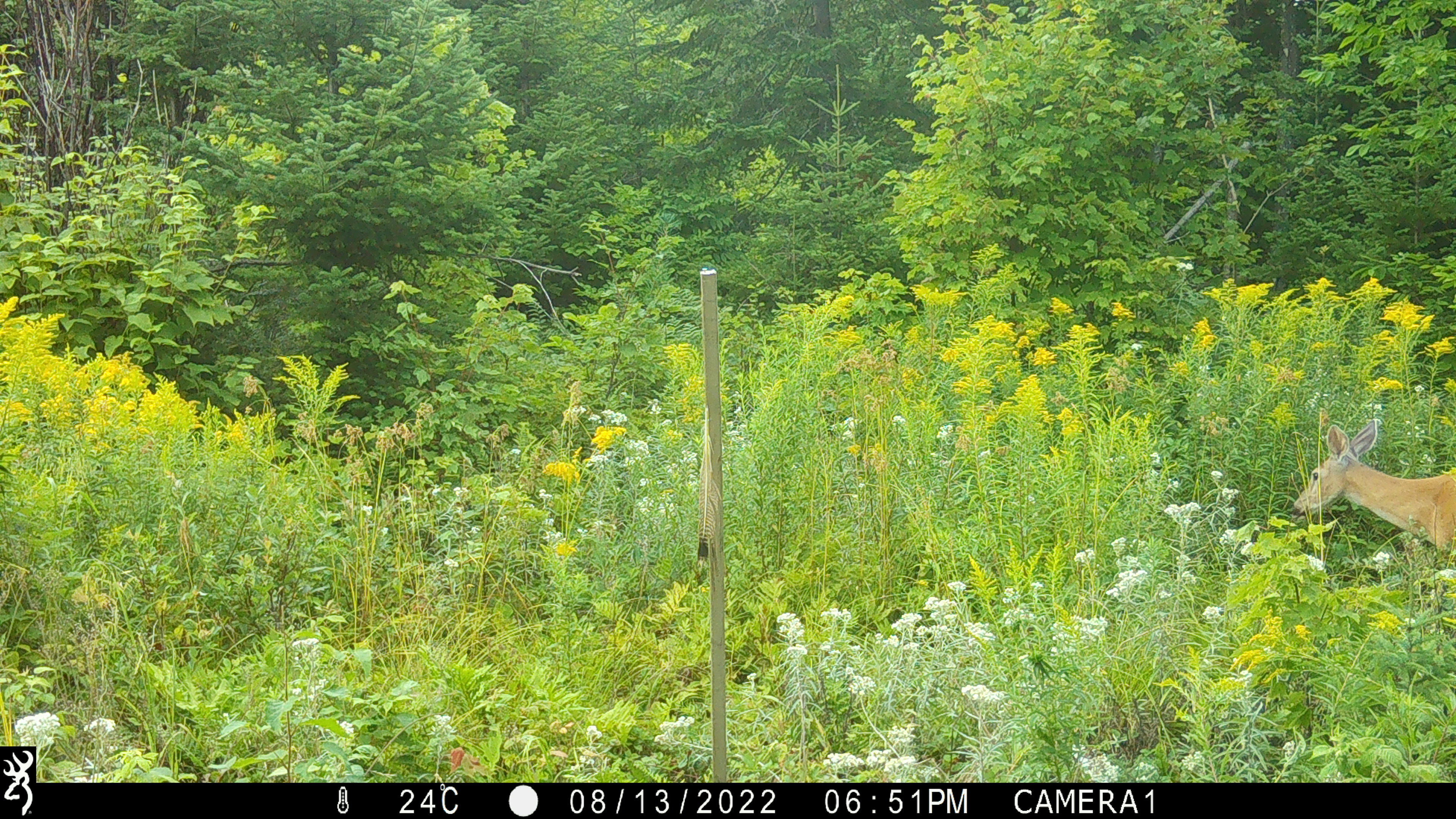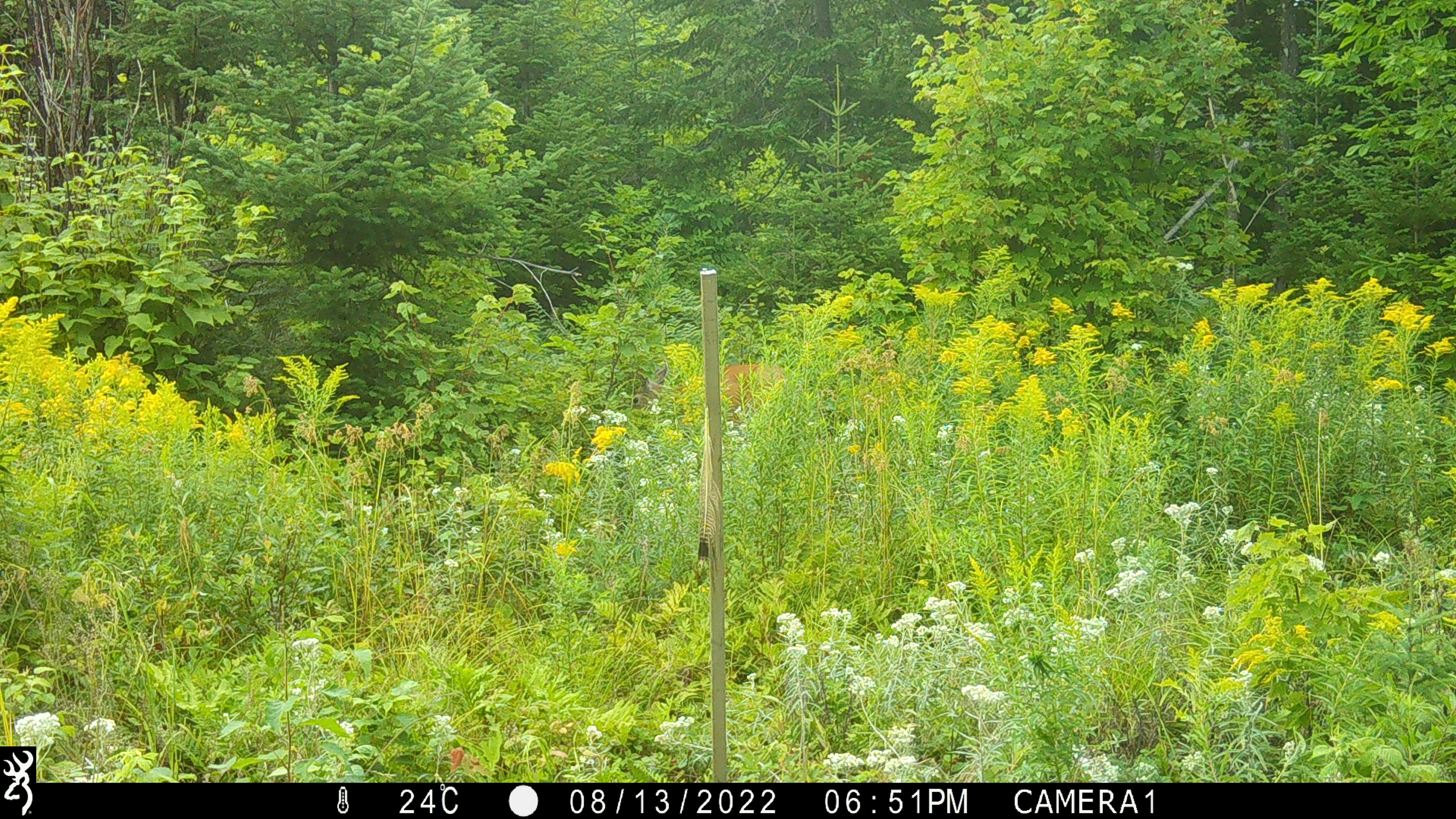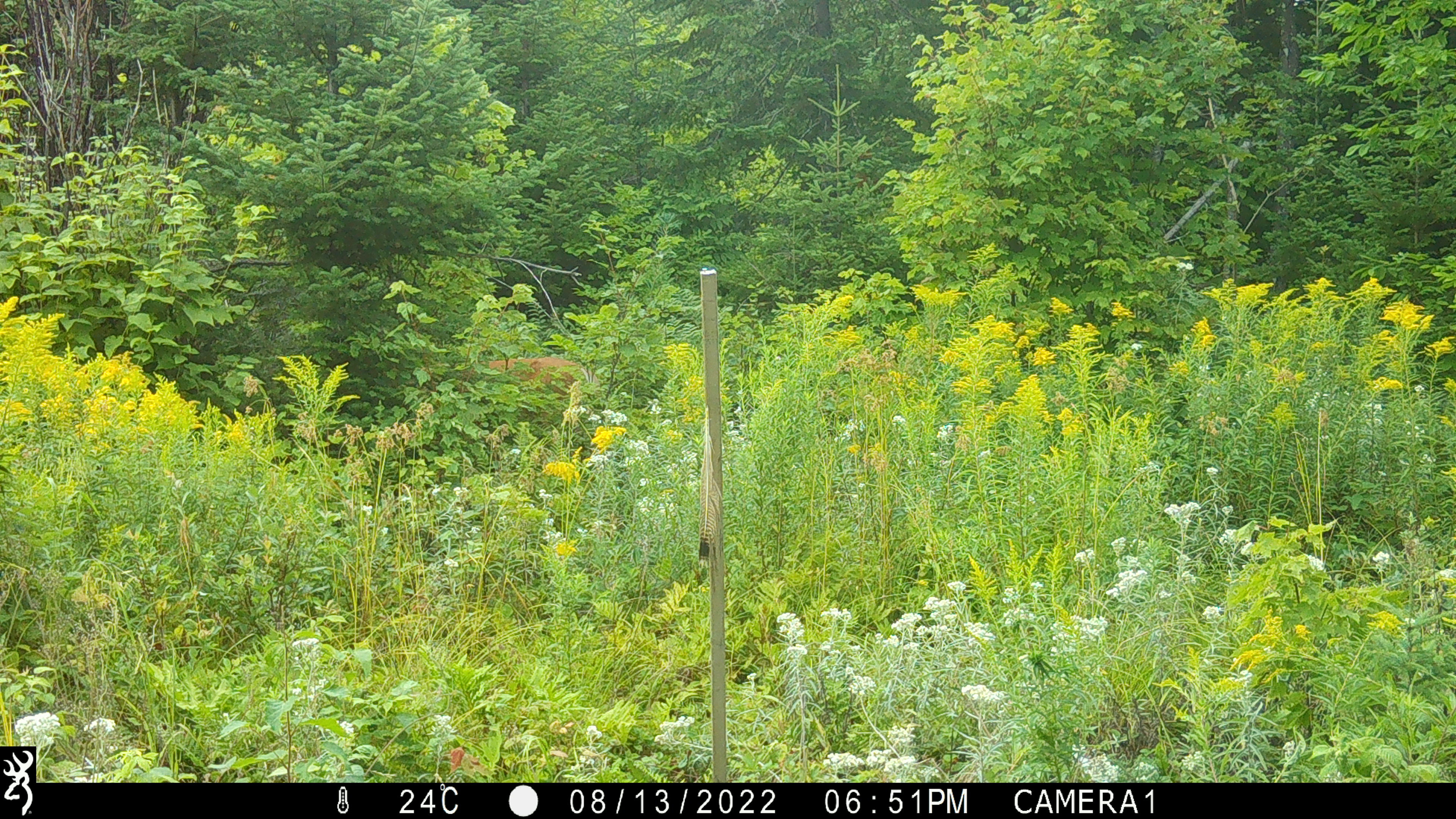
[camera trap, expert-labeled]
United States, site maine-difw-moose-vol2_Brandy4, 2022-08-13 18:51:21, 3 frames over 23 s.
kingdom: Animalia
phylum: Chordata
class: Mammalia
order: Artiodactyla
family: Cervidae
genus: Odocoileus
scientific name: Odocoileus virginianus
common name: white-tailed deer